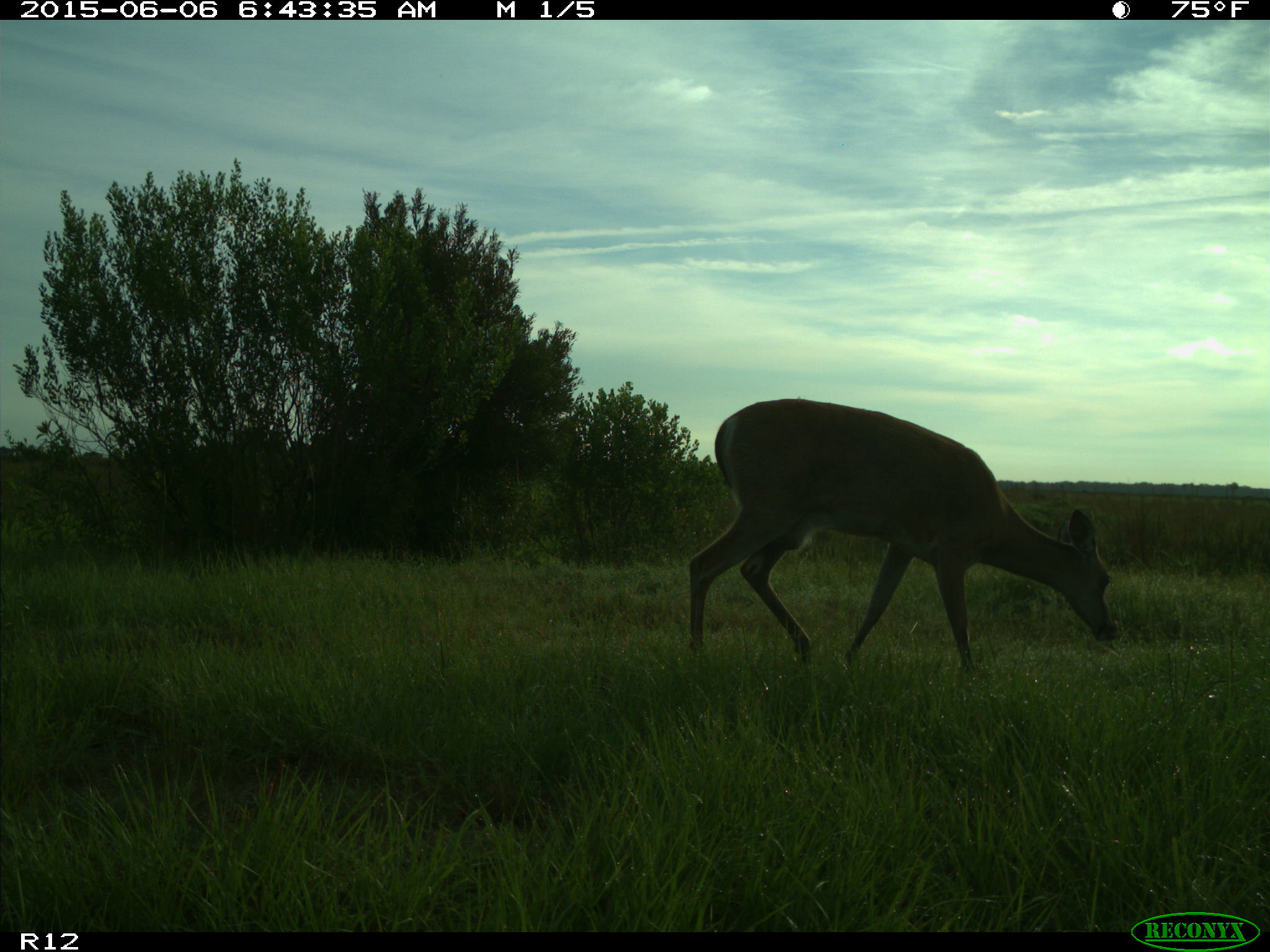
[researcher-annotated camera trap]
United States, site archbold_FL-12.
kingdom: Animalia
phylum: Chordata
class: Mammalia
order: Artiodactyla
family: Cervidae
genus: Odocoileus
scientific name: Odocoileus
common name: deer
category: unidentified deer